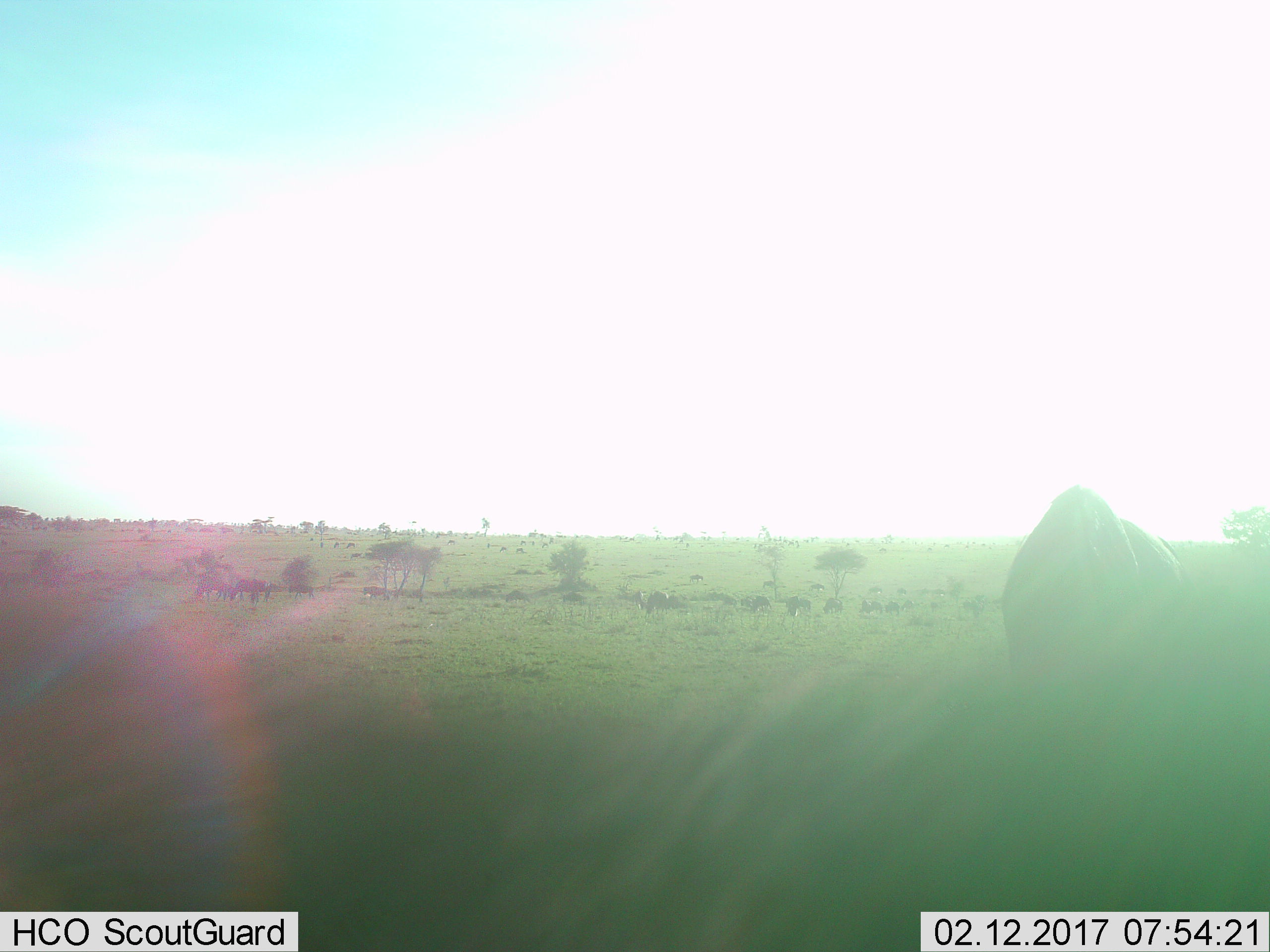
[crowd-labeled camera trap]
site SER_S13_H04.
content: unidentified animal